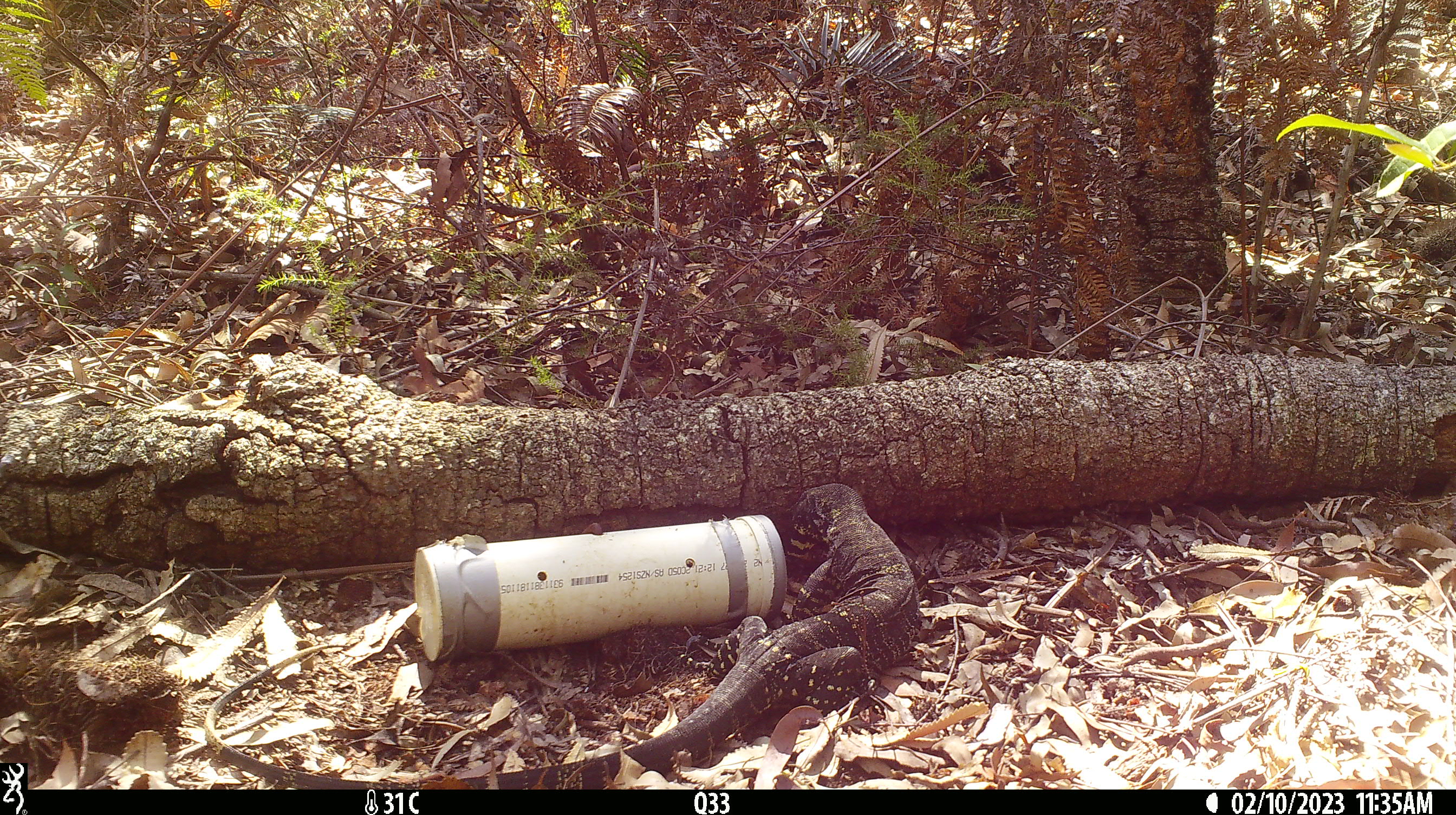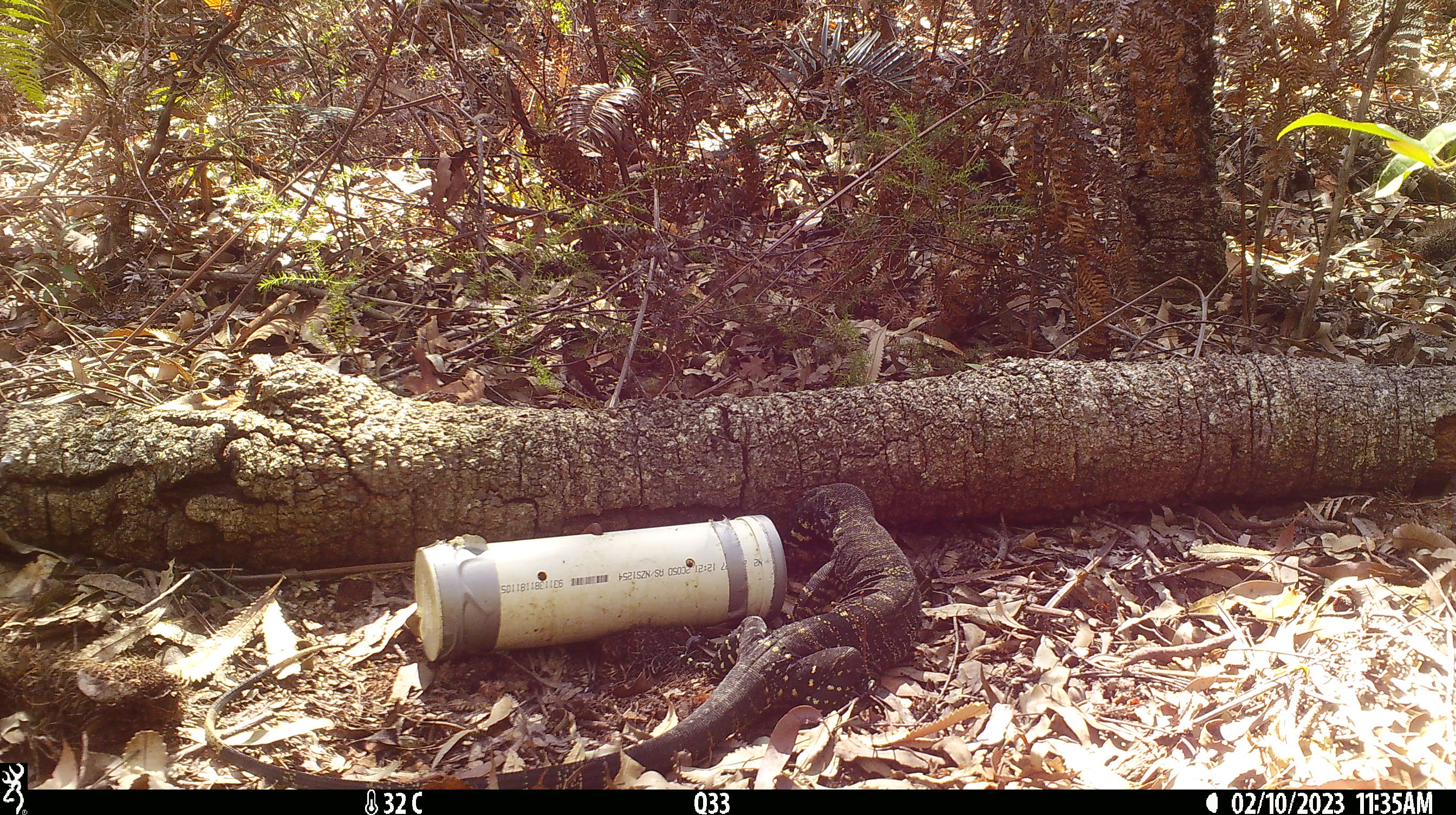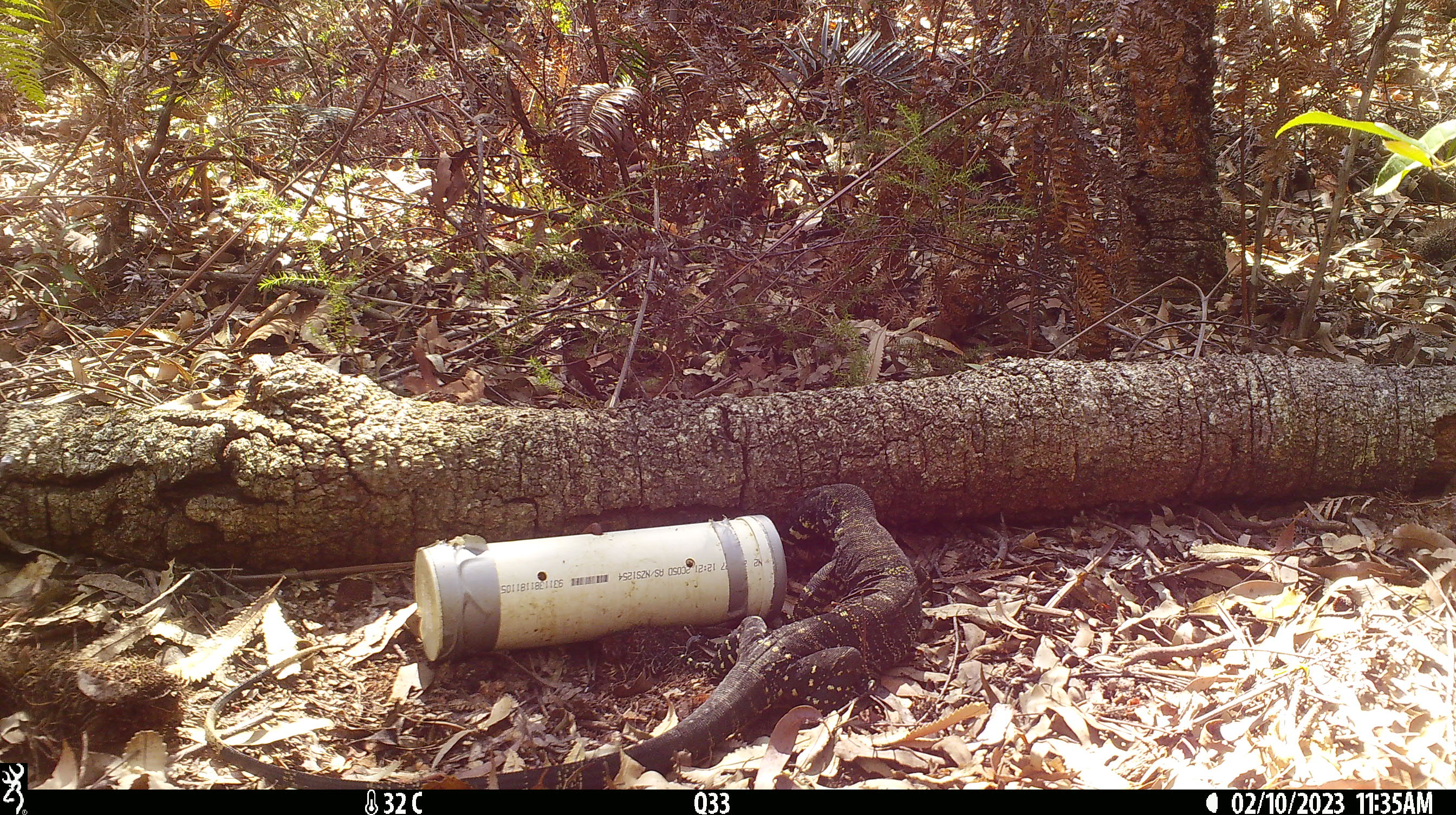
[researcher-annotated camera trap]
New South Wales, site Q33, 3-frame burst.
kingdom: Animalia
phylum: Chordata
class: Reptilia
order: Squamata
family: Varanidae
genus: Varanus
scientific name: Varanus varius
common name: lace monitor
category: goanna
Goanna (lace monitor) (Varanus varius).